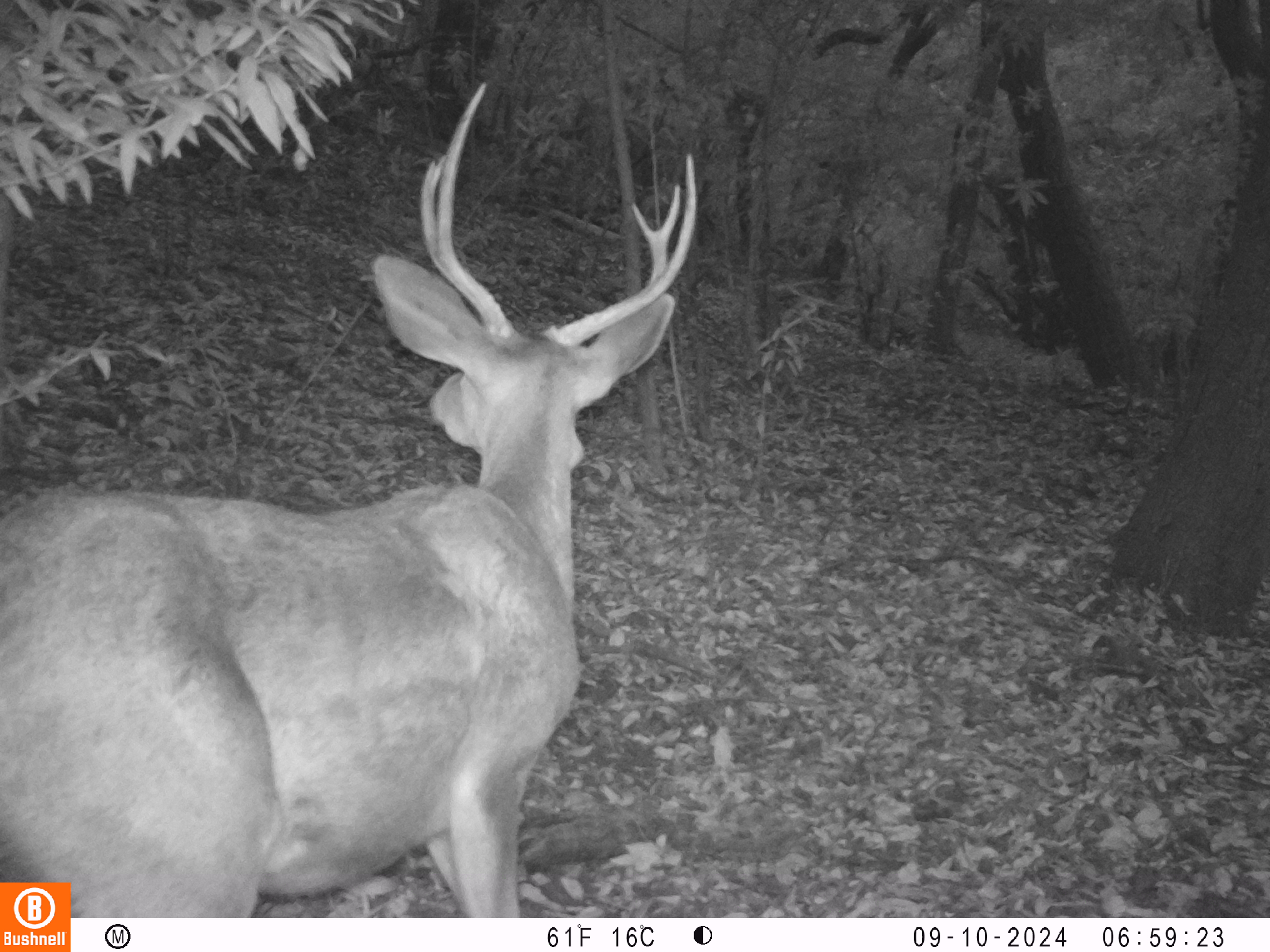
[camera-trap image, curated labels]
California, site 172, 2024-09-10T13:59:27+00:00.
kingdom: Animalia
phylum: Chordata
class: Mammalia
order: Artiodactyla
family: Cervidae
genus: Odocoileus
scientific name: Odocoileus hemionus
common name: mule deer